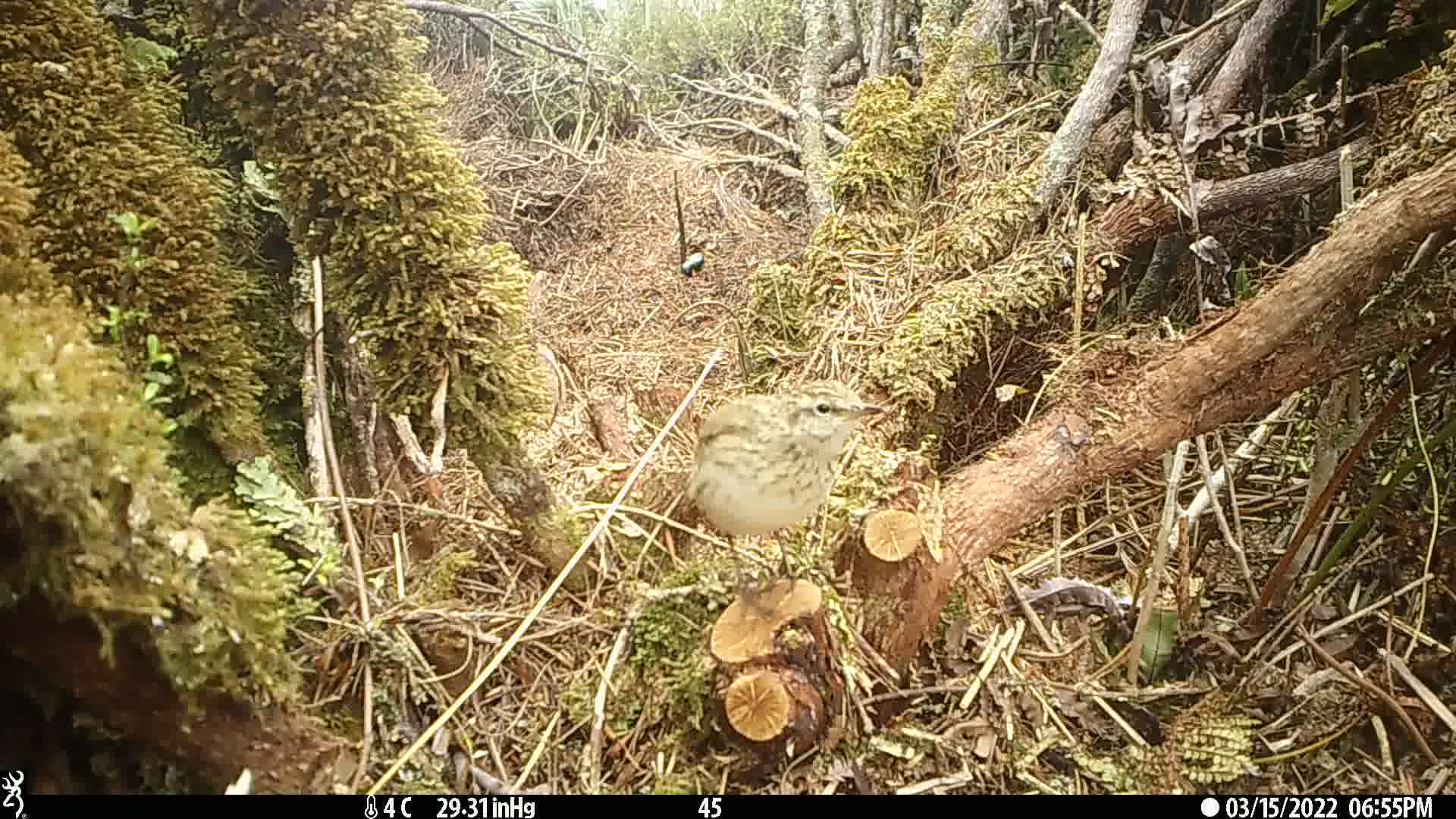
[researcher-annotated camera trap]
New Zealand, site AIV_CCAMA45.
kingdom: Animalia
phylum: Chordata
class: Aves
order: Passeriformes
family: Motacillidae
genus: Anthus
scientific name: Anthus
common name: pipit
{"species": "pipit (Anthus)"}